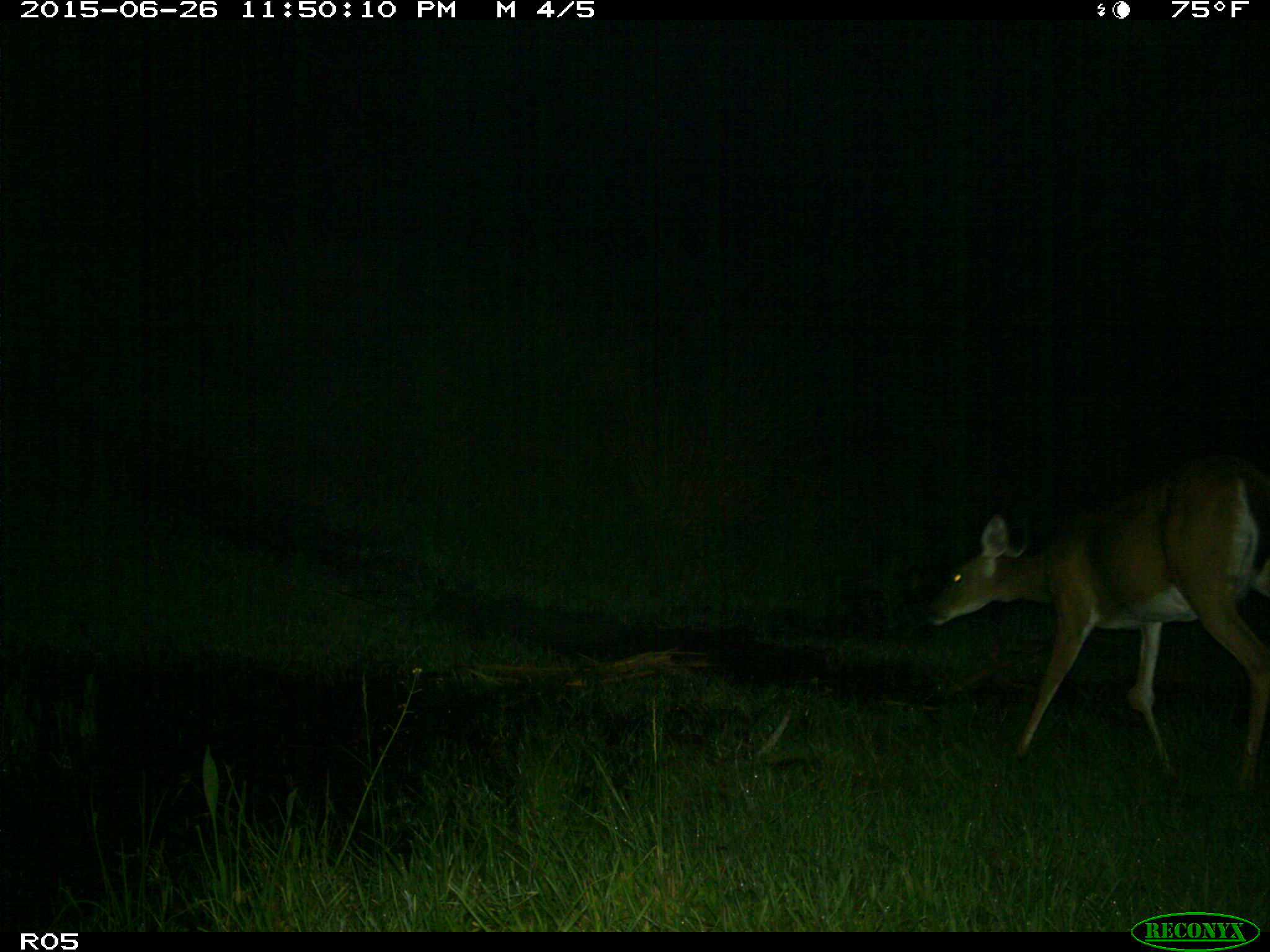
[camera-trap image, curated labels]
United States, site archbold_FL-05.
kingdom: Animalia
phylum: Chordata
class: Mammalia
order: Artiodactyla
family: Cervidae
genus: Odocoileus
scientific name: Odocoileus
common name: deer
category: unidentified deer